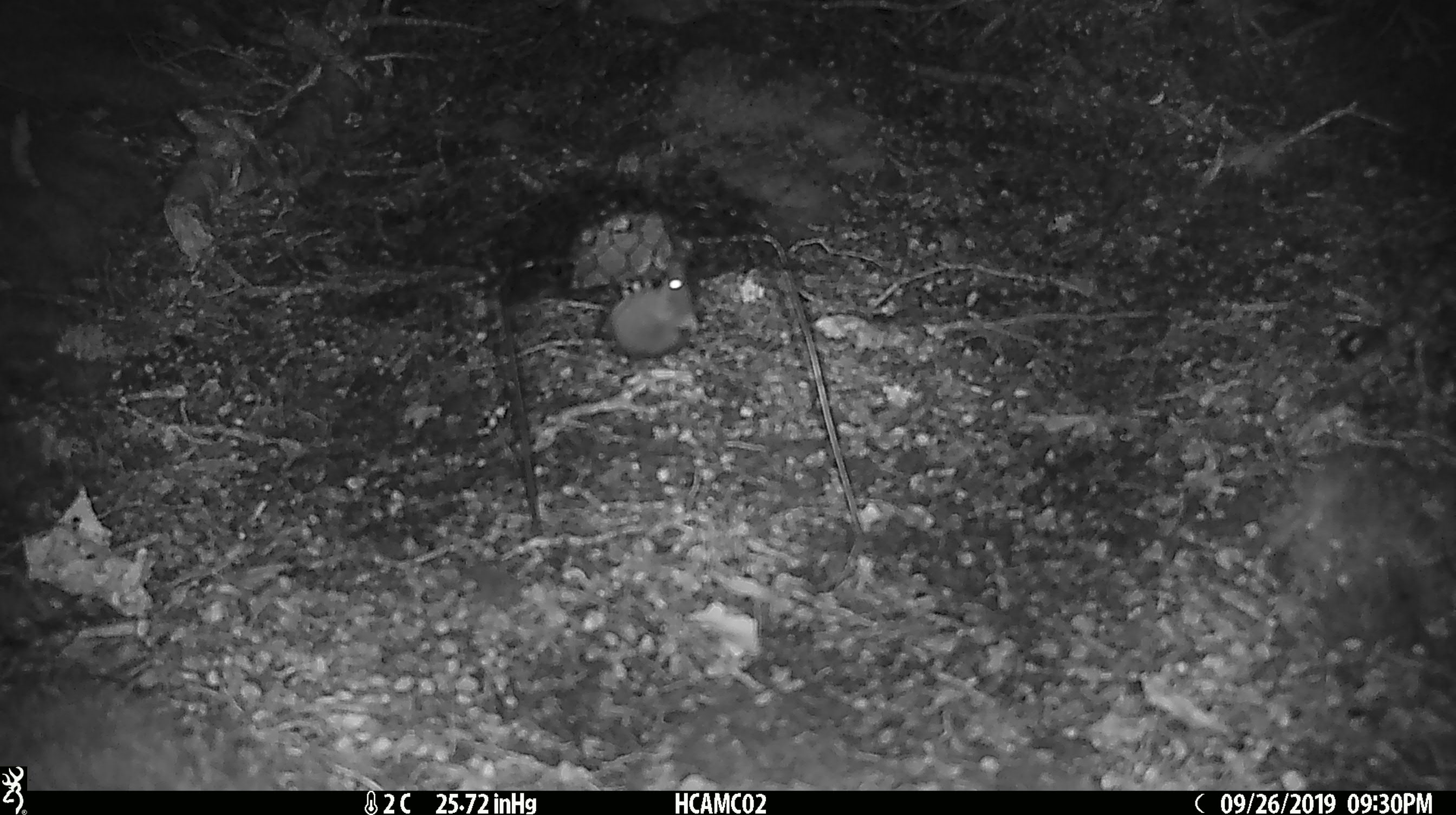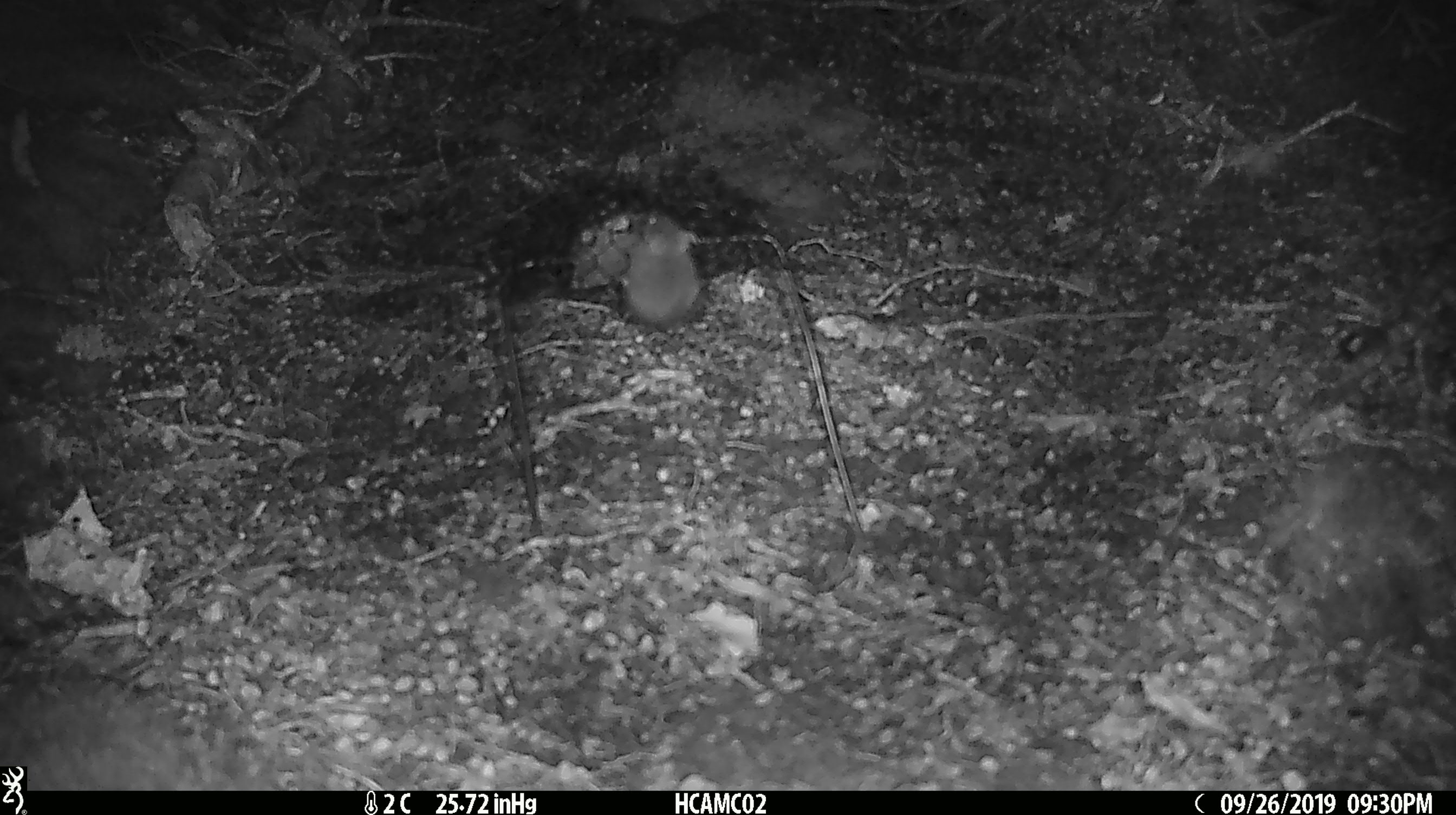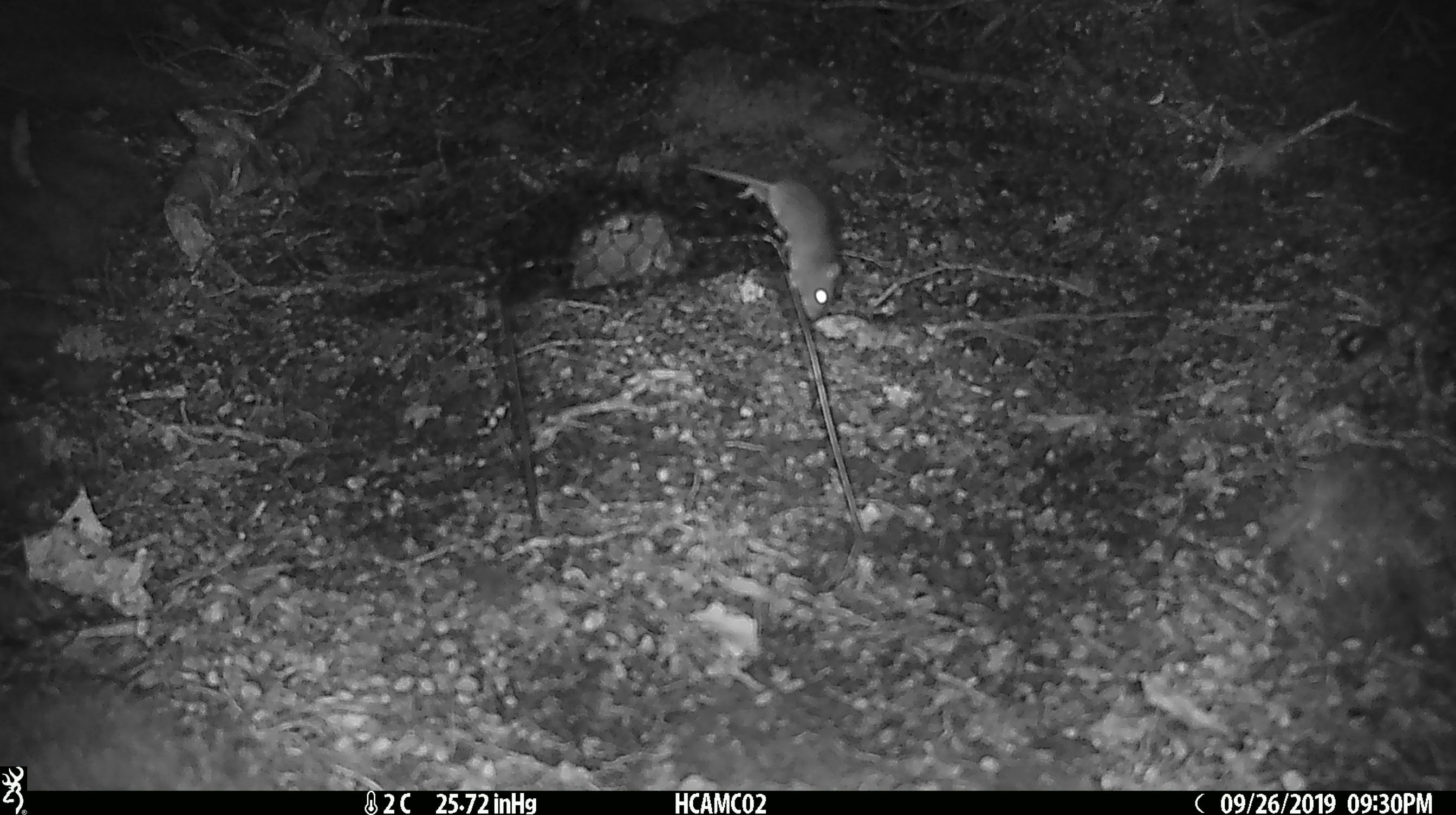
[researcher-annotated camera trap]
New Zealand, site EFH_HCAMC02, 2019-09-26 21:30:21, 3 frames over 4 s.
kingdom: Animalia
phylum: Chordata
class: Mammalia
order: Rodentia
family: Muridae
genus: Mus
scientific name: Mus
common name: mouse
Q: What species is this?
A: Mouse (Mus).